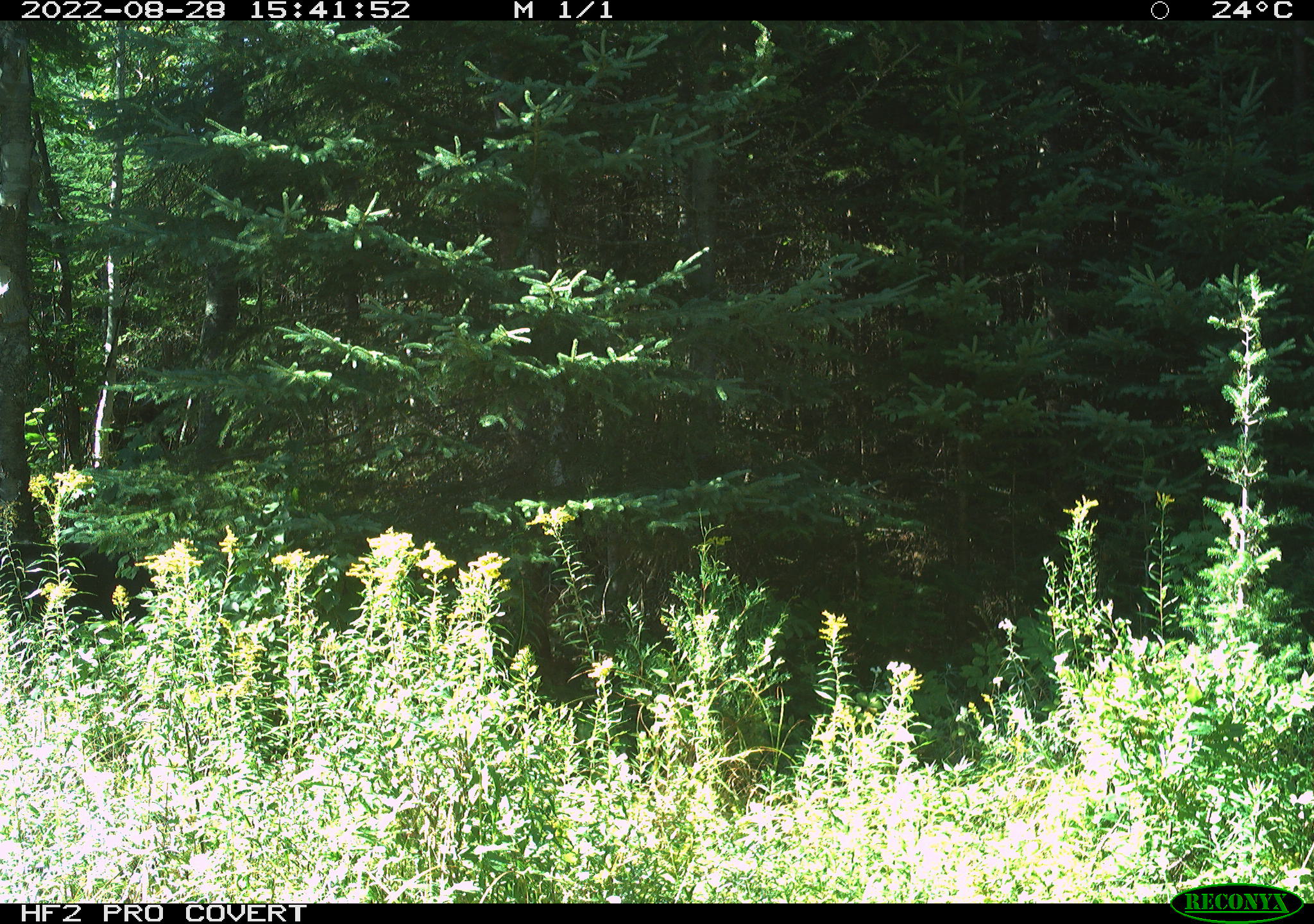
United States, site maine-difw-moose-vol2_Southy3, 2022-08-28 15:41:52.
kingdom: Animalia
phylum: Chordata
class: Mammalia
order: Carnivora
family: Ursidae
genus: Ursus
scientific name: Ursus americanus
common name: black bear